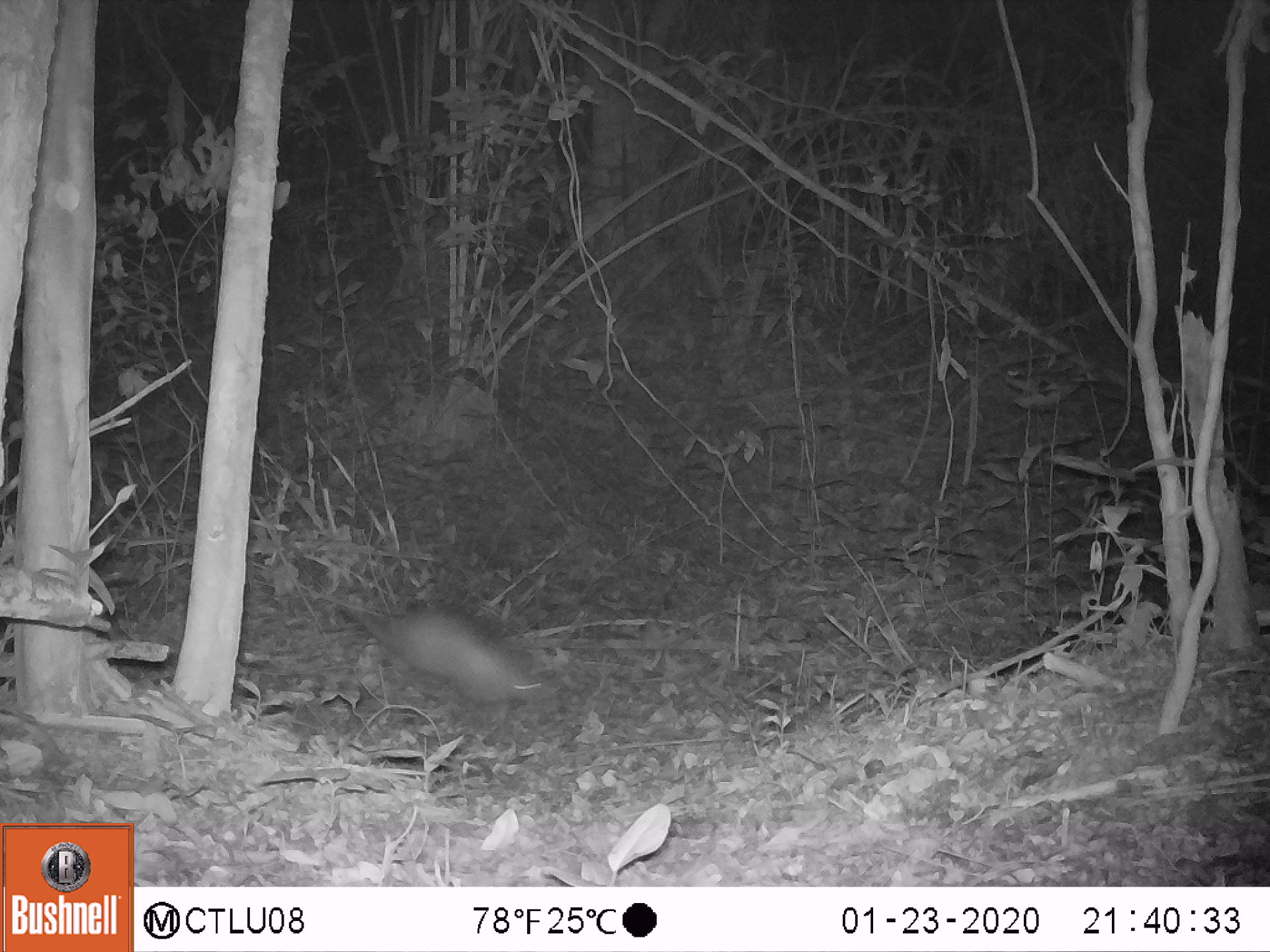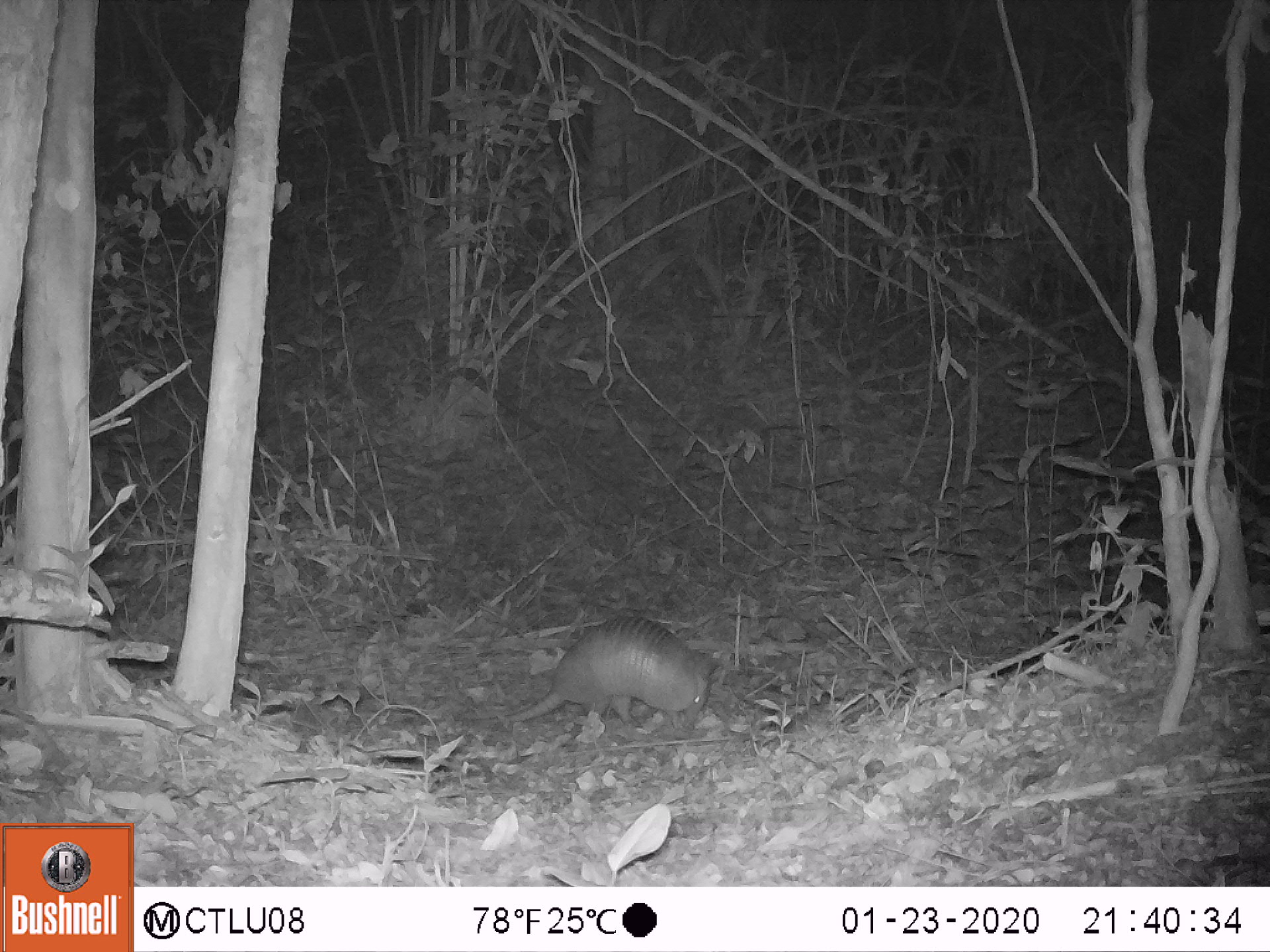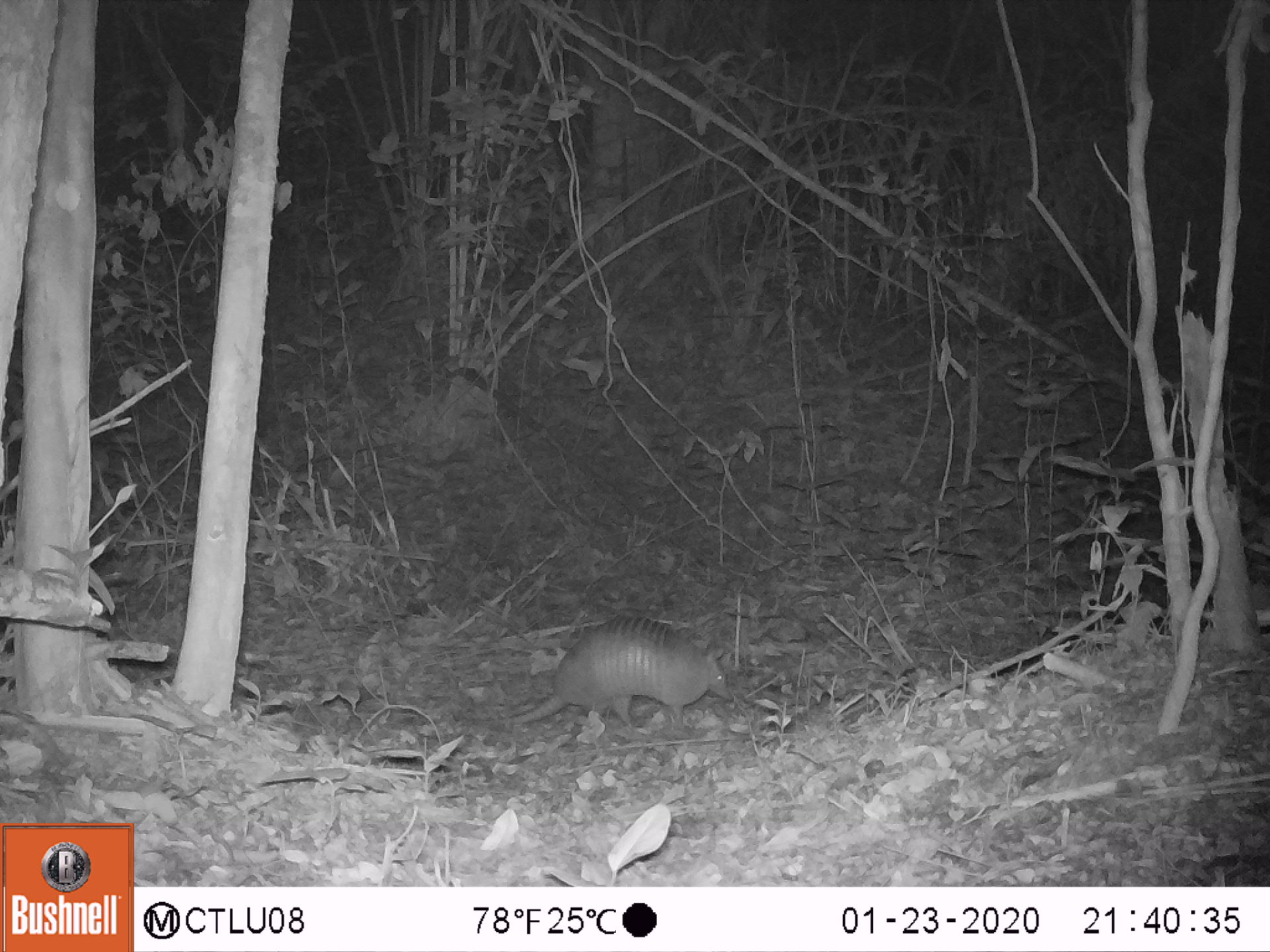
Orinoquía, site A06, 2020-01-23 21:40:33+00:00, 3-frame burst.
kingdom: Animalia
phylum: Chordata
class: Mammalia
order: Cingulata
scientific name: Cingulata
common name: armadillo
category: unknown armadillo